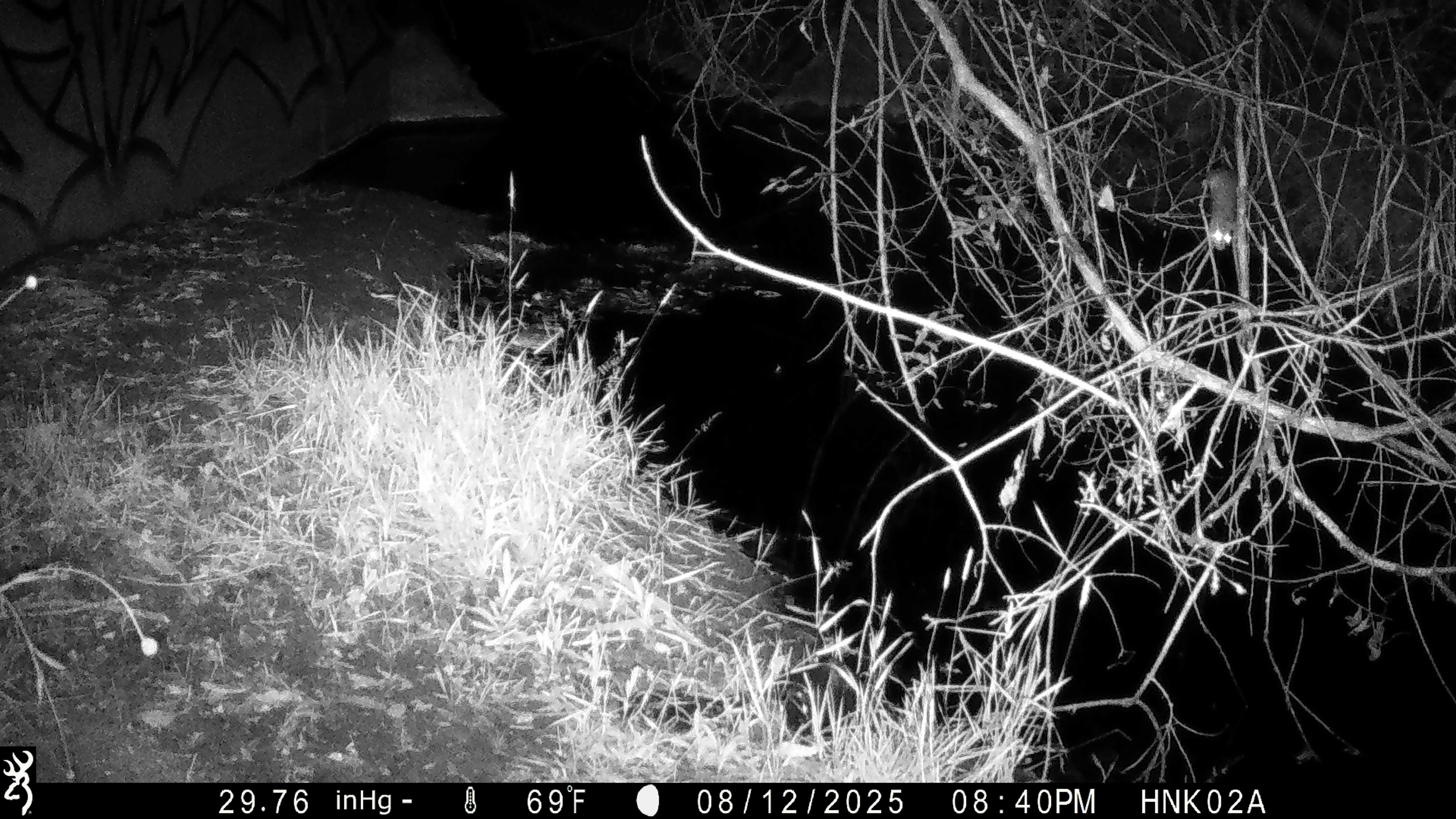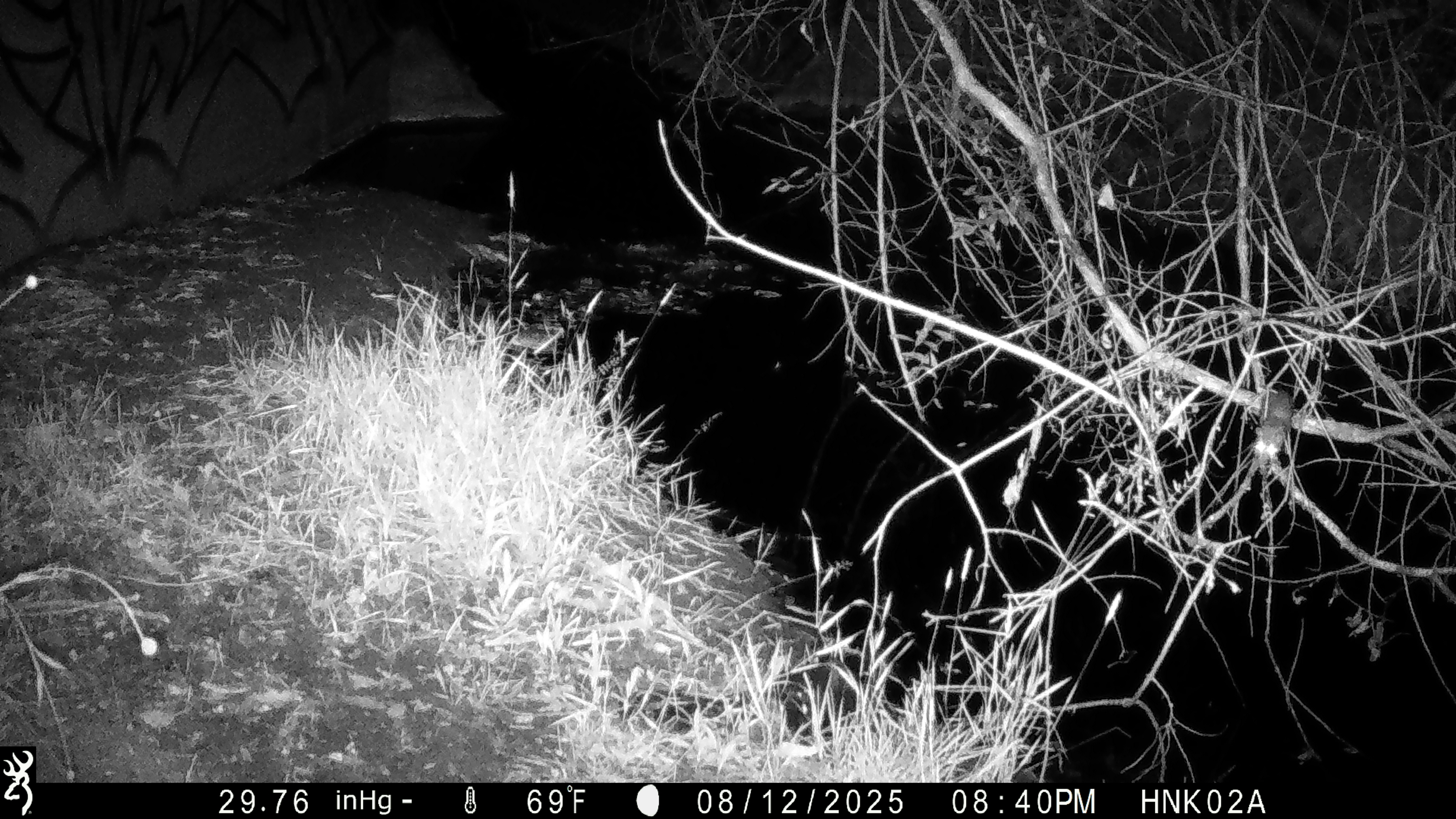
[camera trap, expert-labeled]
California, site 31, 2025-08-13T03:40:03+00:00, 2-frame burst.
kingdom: Animalia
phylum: Chordata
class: Mammalia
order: Rodentia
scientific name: Rodentia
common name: mouse or rat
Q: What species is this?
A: Mouse or rat (Rodentia).